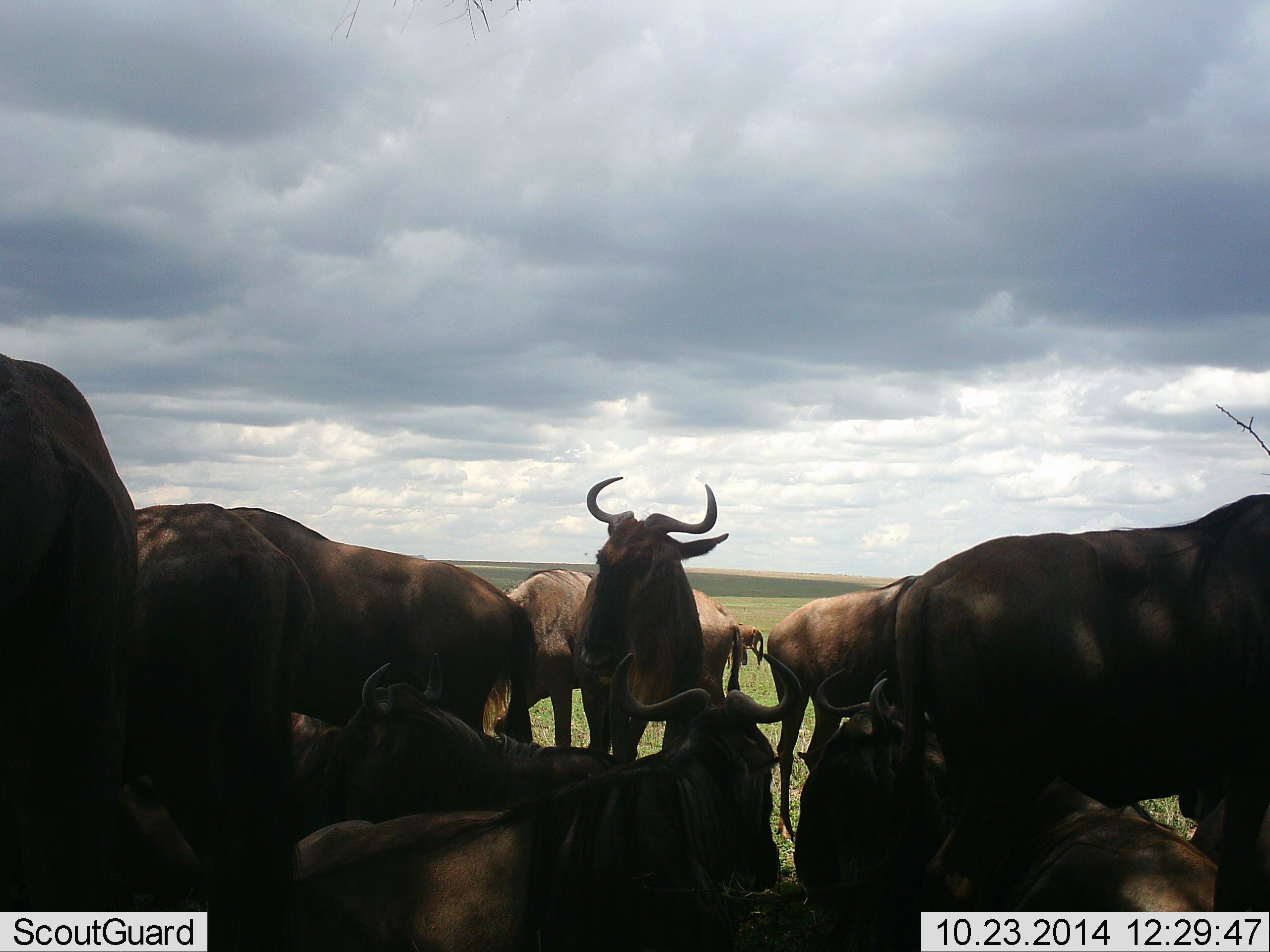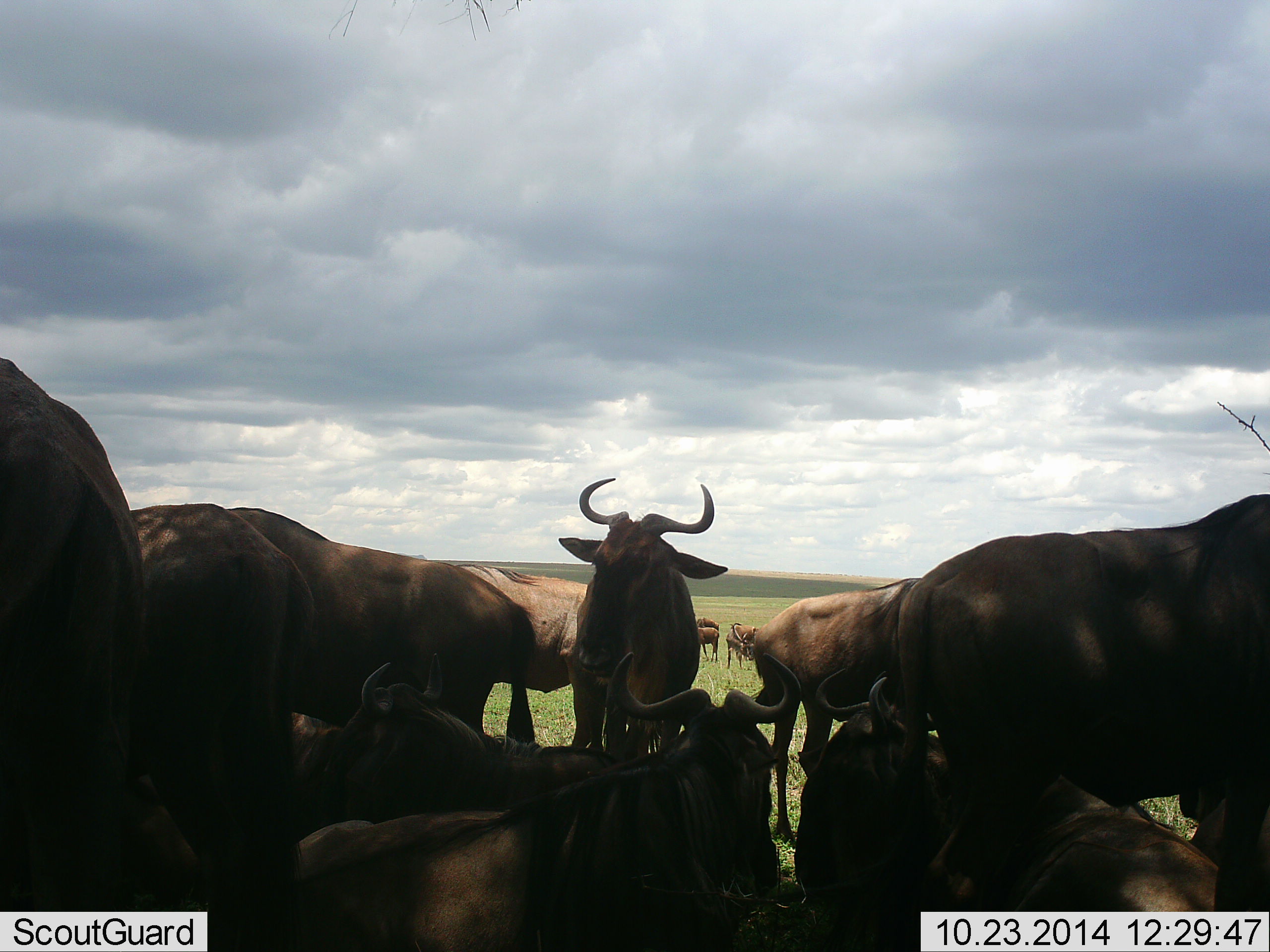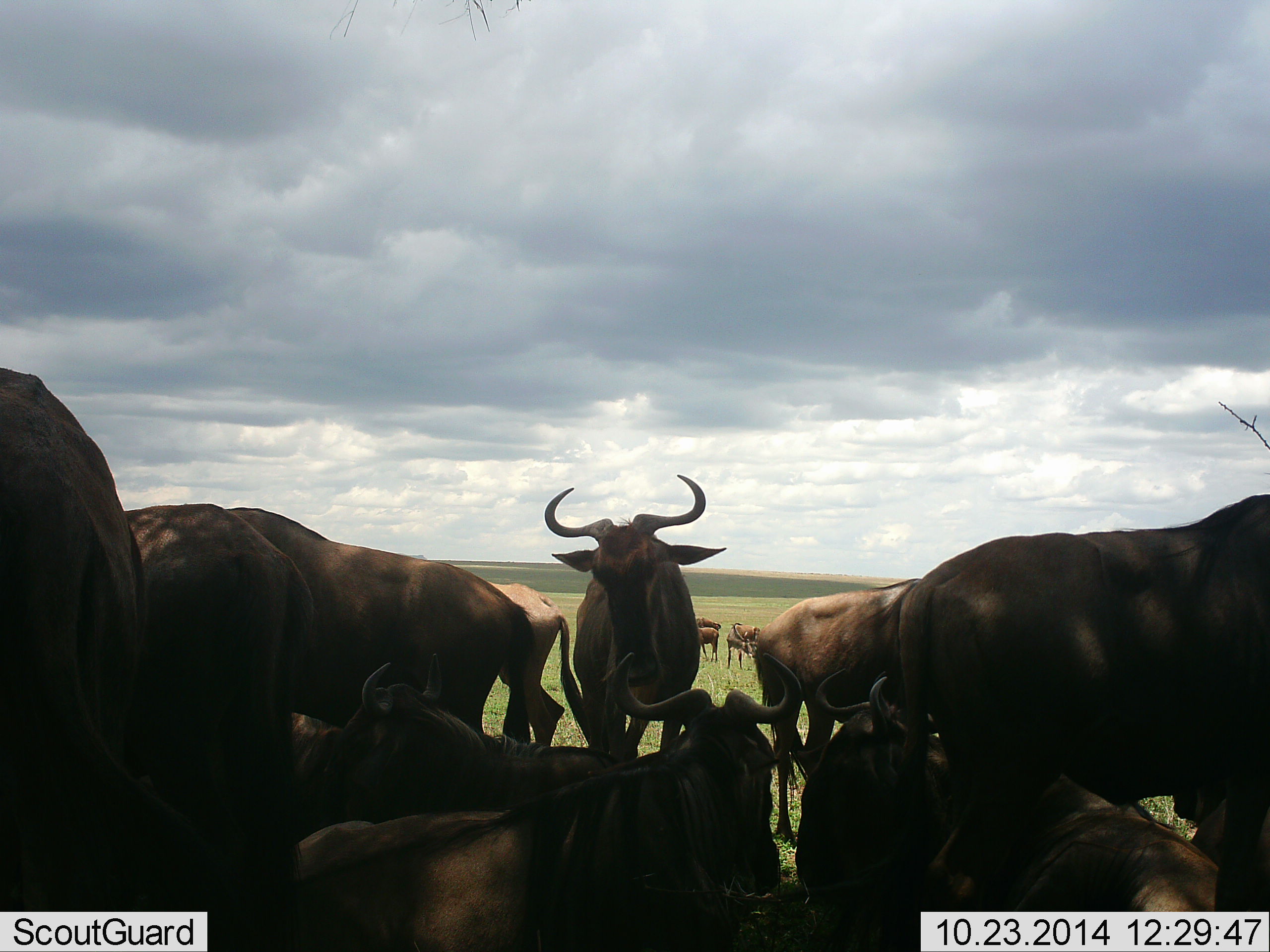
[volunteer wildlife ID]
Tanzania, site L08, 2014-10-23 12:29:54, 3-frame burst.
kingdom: Animalia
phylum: Chordata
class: Mammalia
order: Artiodactyla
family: Bovidae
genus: Connochaetes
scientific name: Connochaetes taurinus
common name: blue wildebeest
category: wildebeest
Wildebeest (blue wildebeest) (Connochaetes taurinus), count 11-50. Behavior (volunteer vote fractions): standing 70%, resting 90%, moving 20%, interacting 10%. Young present (vote fraction): 0%. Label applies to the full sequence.